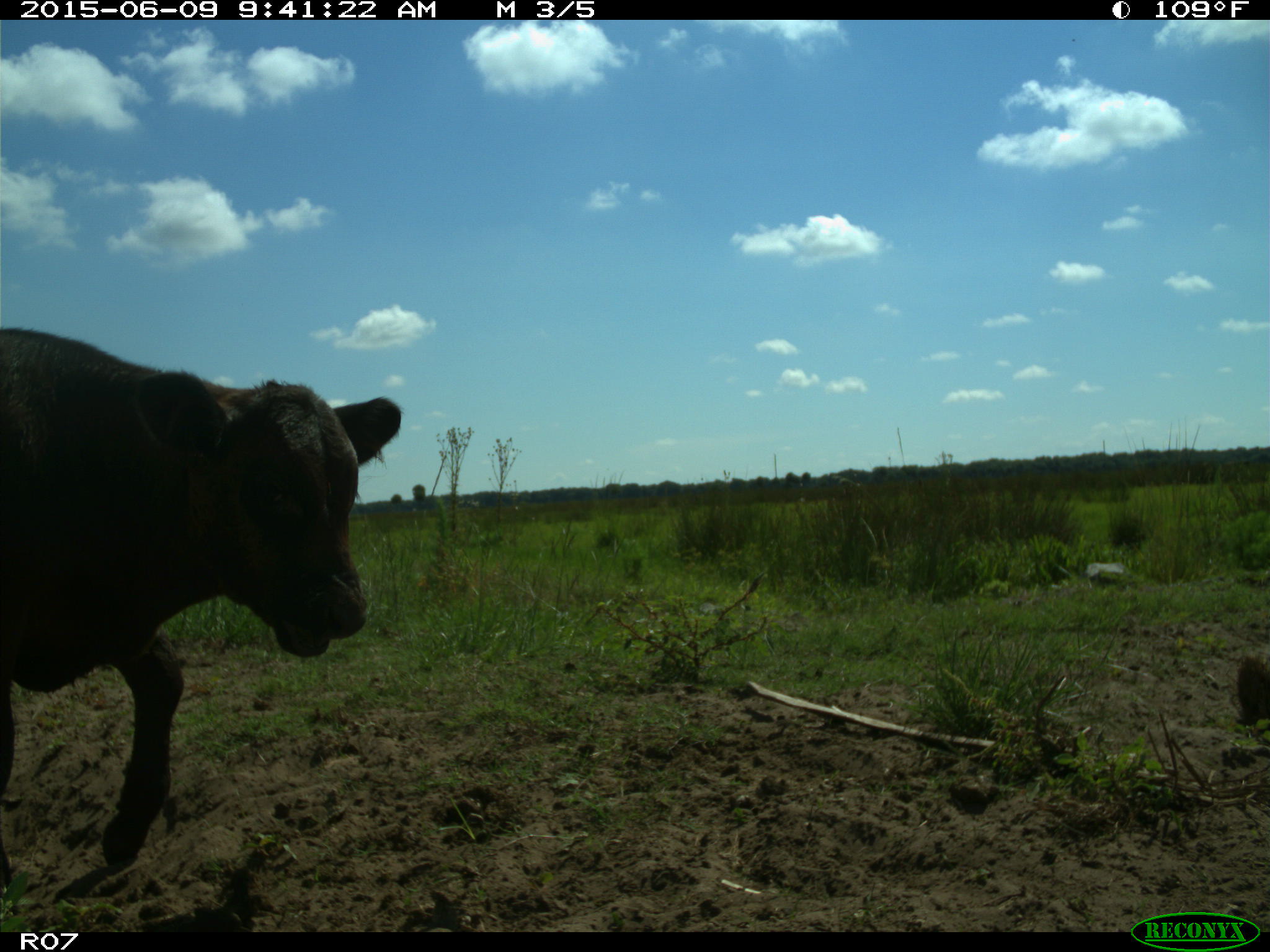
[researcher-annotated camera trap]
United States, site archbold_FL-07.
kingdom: Animalia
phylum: Chordata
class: Mammalia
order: Artiodactyla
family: Bovidae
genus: Bos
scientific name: Bos taurus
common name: domestic cow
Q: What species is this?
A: Bos taurus (domestic cow).